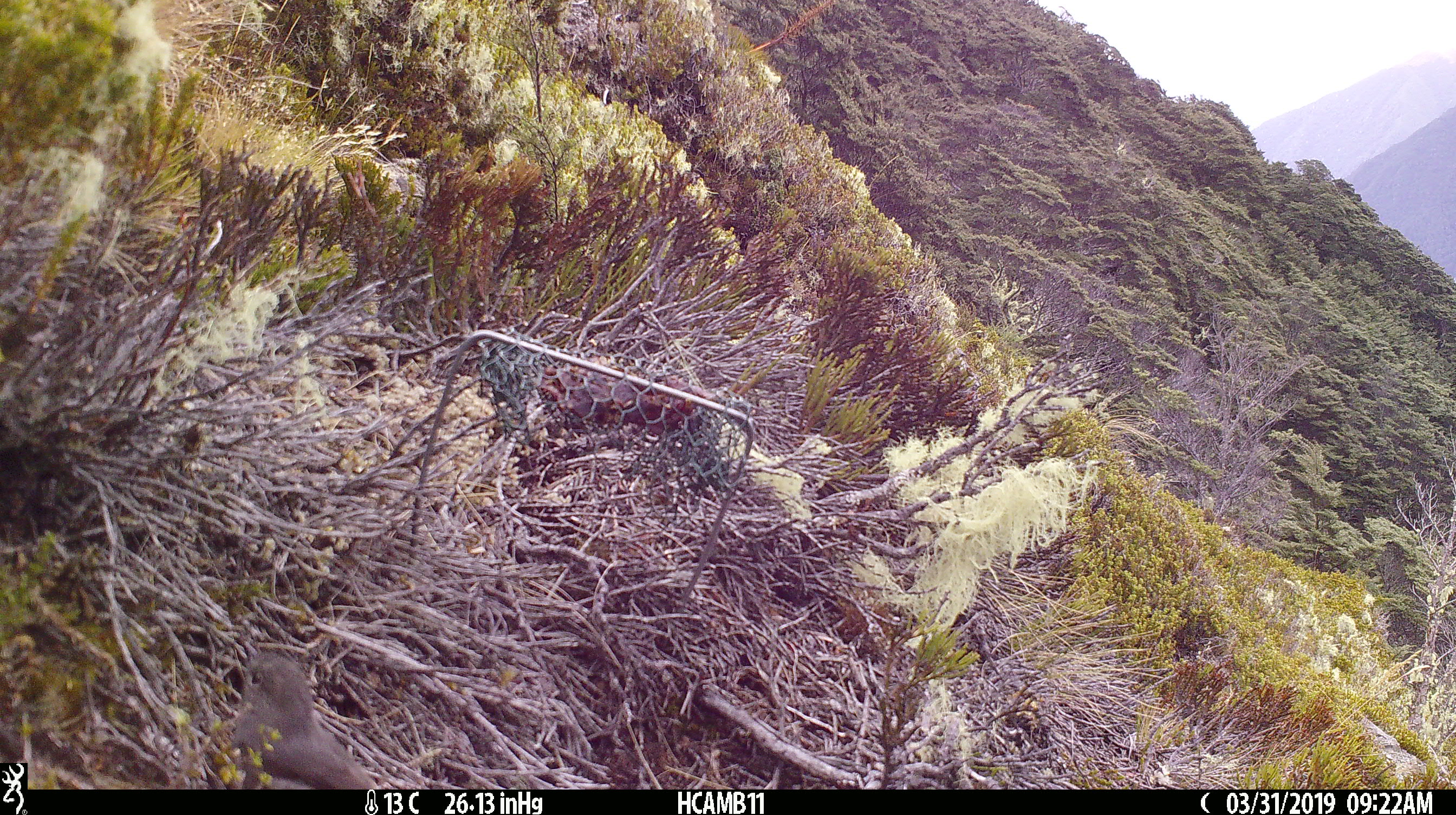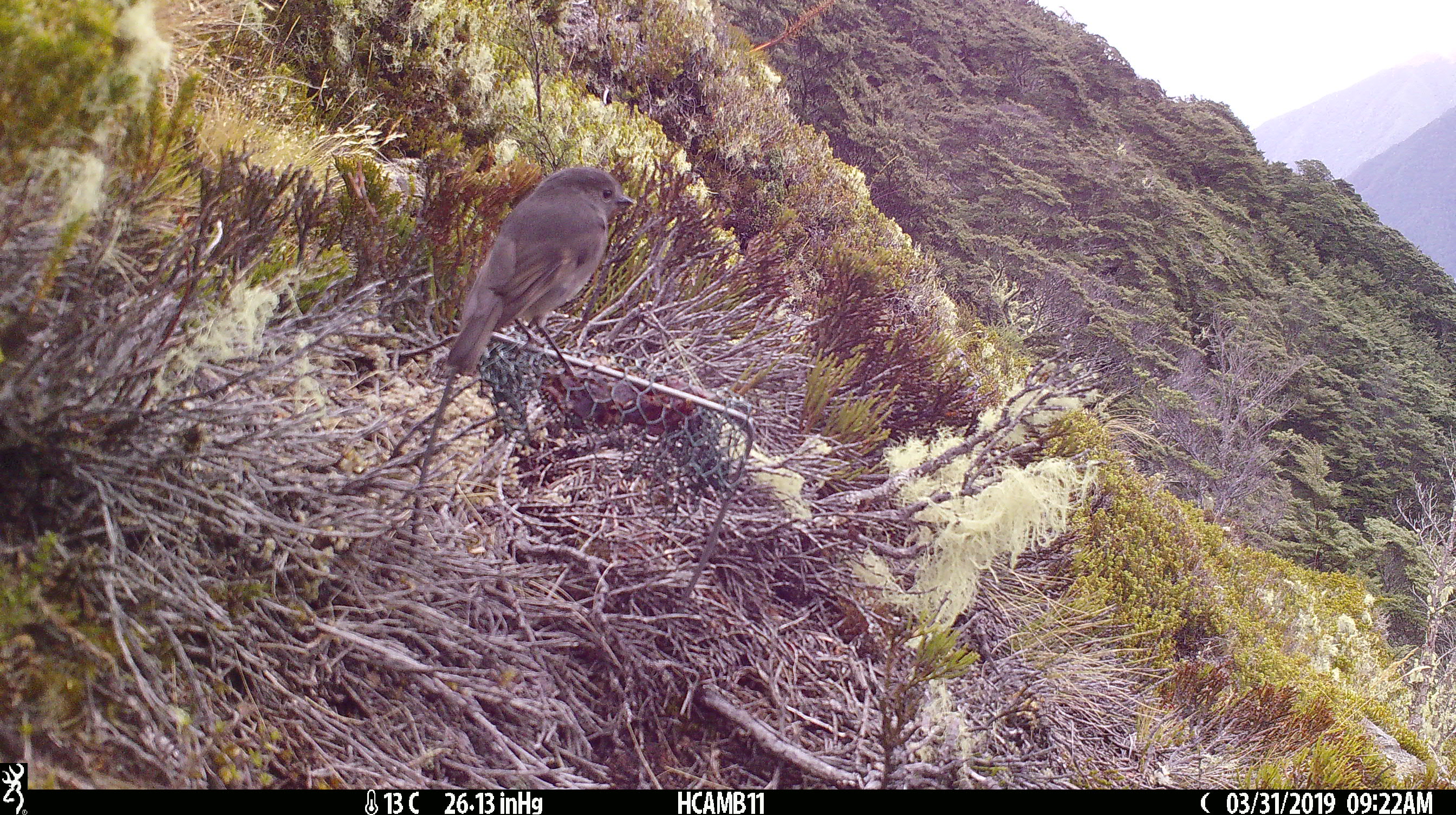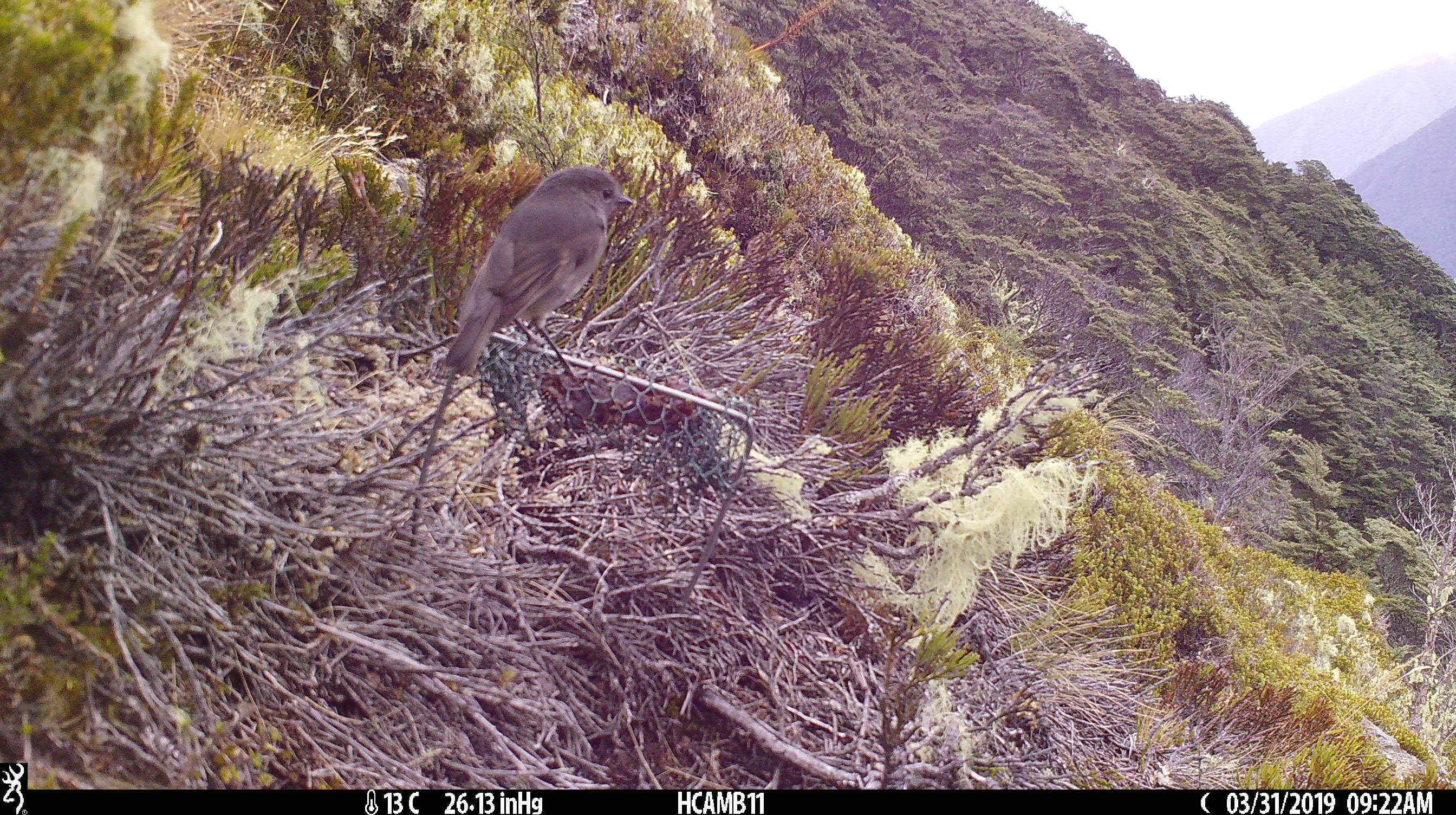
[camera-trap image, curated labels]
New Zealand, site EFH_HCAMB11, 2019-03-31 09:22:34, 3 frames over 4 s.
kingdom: Animalia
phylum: Chordata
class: Aves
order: Passeriformes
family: Petroicidae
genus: Petroica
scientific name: Petroica australis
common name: new zealand robin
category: robin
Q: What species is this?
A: Robin (new zealand robin) (Petroica australis).